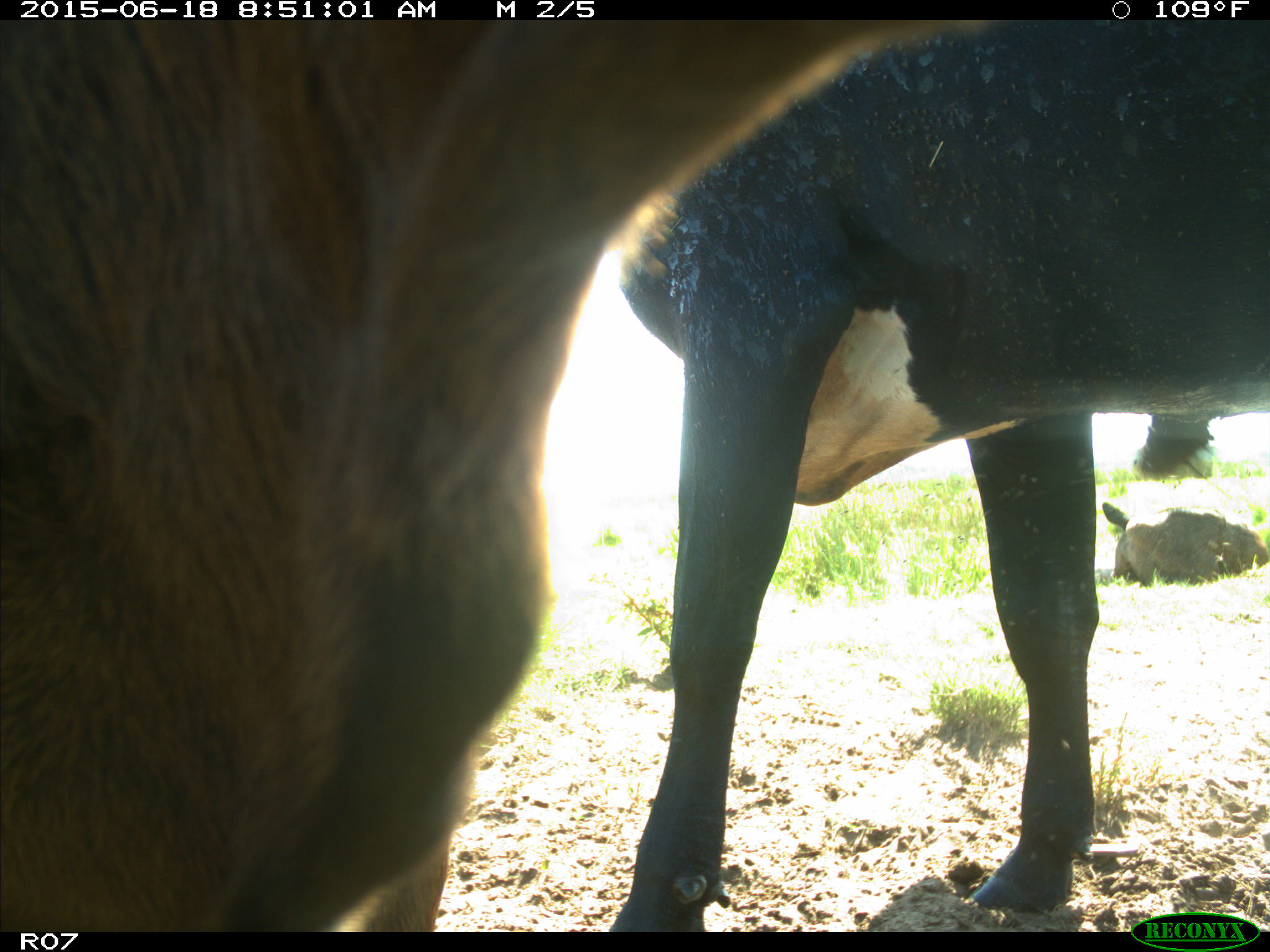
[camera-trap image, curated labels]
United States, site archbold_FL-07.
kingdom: Animalia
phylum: Chordata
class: Mammalia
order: Artiodactyla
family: Bovidae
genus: Bos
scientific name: Bos taurus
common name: domestic cow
Bos taurus (domestic cow).